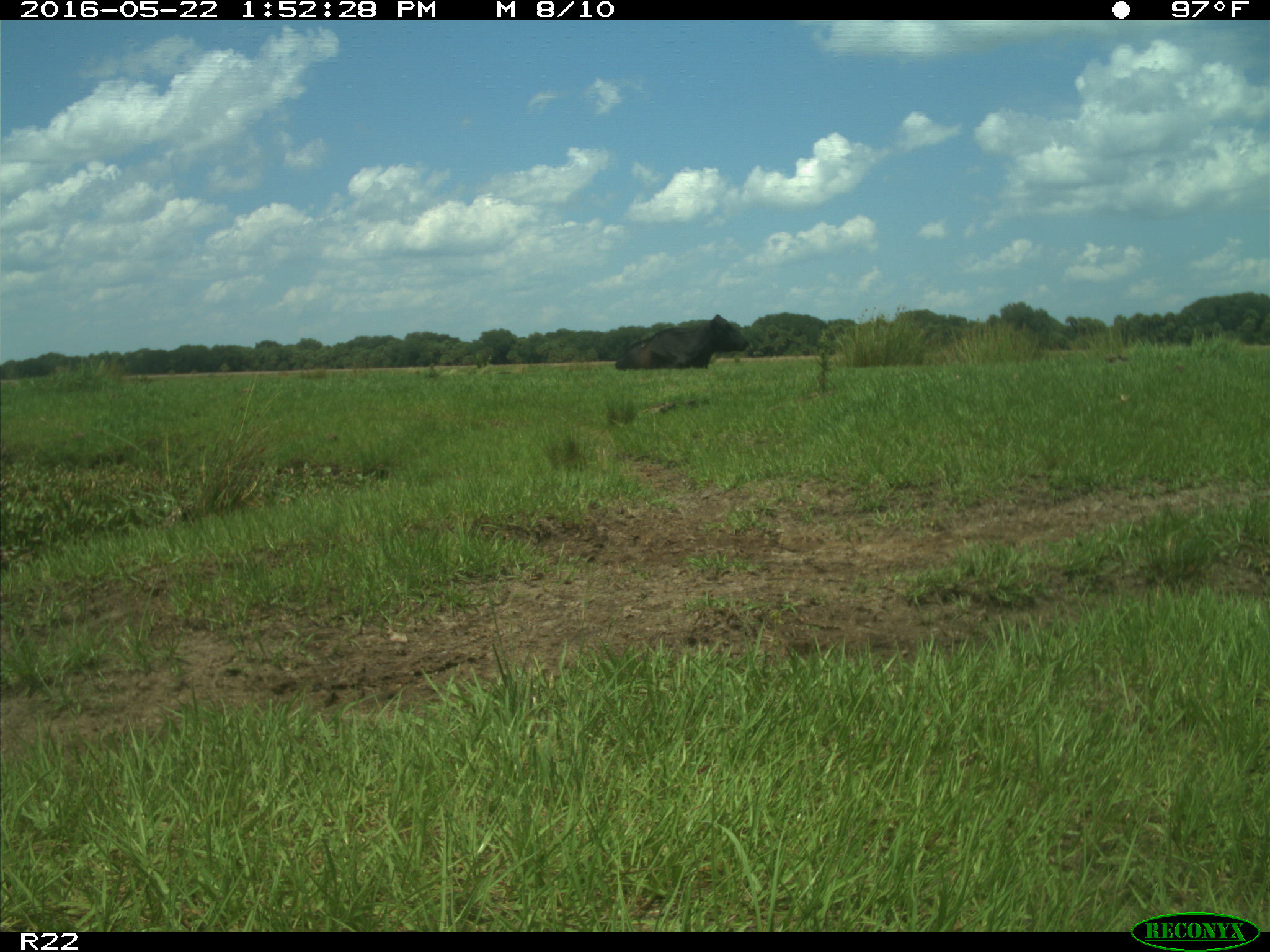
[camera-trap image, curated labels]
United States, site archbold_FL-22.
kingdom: Animalia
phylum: Chordata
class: Mammalia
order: Artiodactyla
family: Bovidae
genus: Bos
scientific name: Bos taurus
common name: domestic cow